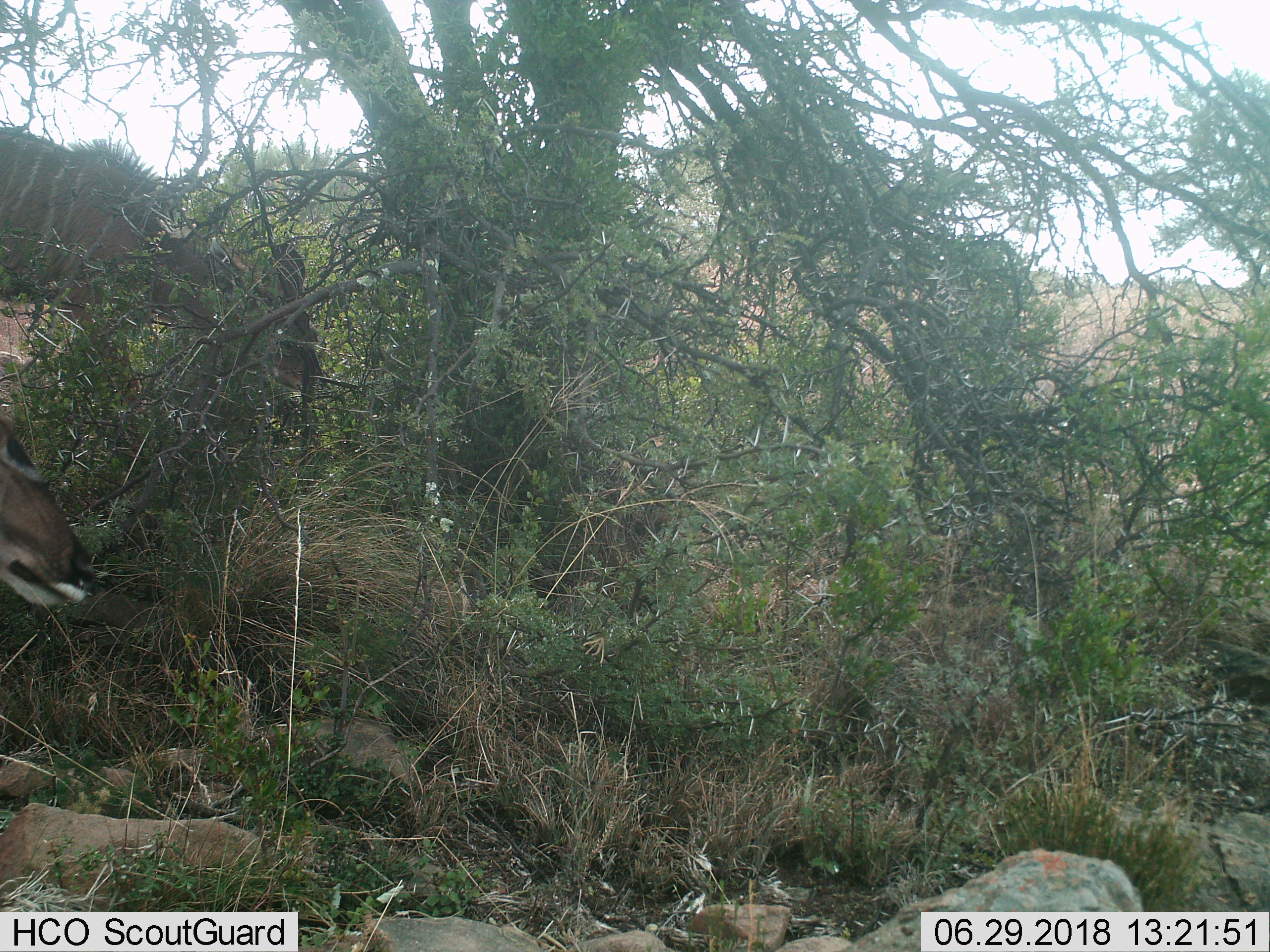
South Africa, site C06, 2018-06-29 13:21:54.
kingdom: Animalia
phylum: Chordata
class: Mammalia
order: Artiodactyla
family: Bovidae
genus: Tragelaphus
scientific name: Tragelaphus strepsiceros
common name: greater kudu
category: kudu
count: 2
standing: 33%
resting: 0%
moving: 100%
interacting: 0%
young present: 0%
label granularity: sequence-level